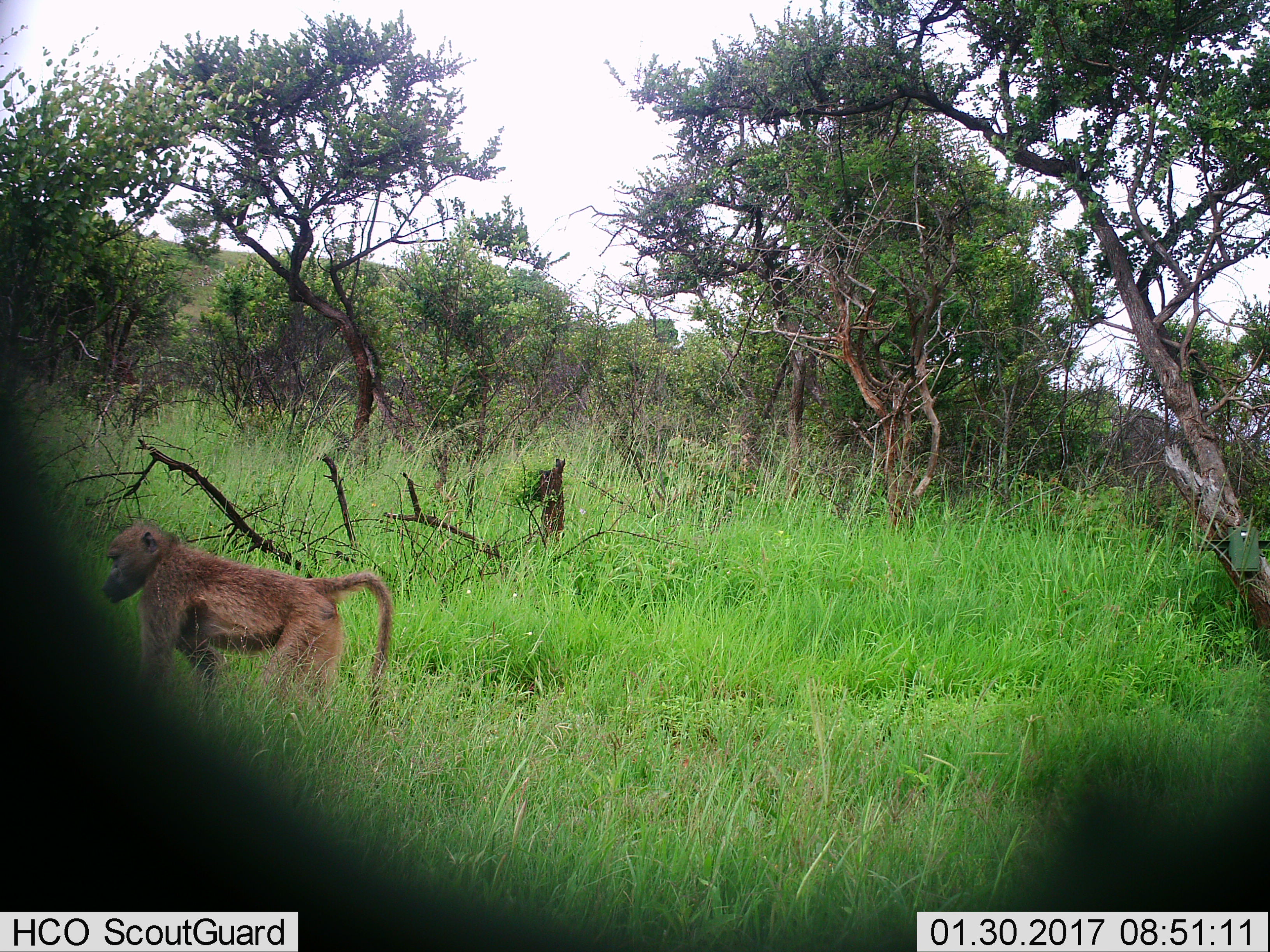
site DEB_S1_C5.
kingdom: Animalia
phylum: Chordata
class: Mammalia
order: Primates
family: Cercopithecidae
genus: Papio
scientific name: Papio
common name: baboon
Baboon (Papio), count 1. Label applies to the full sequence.